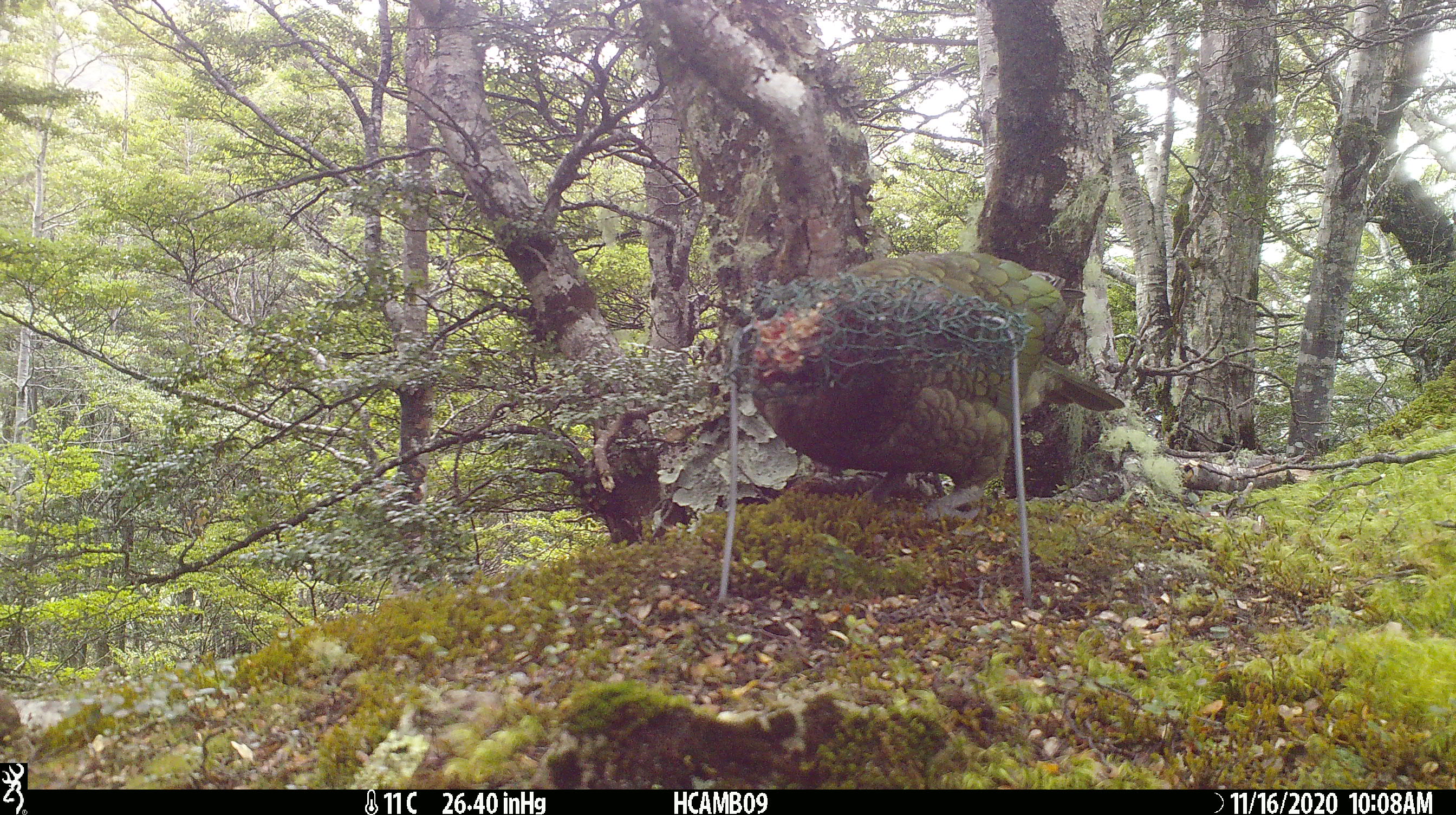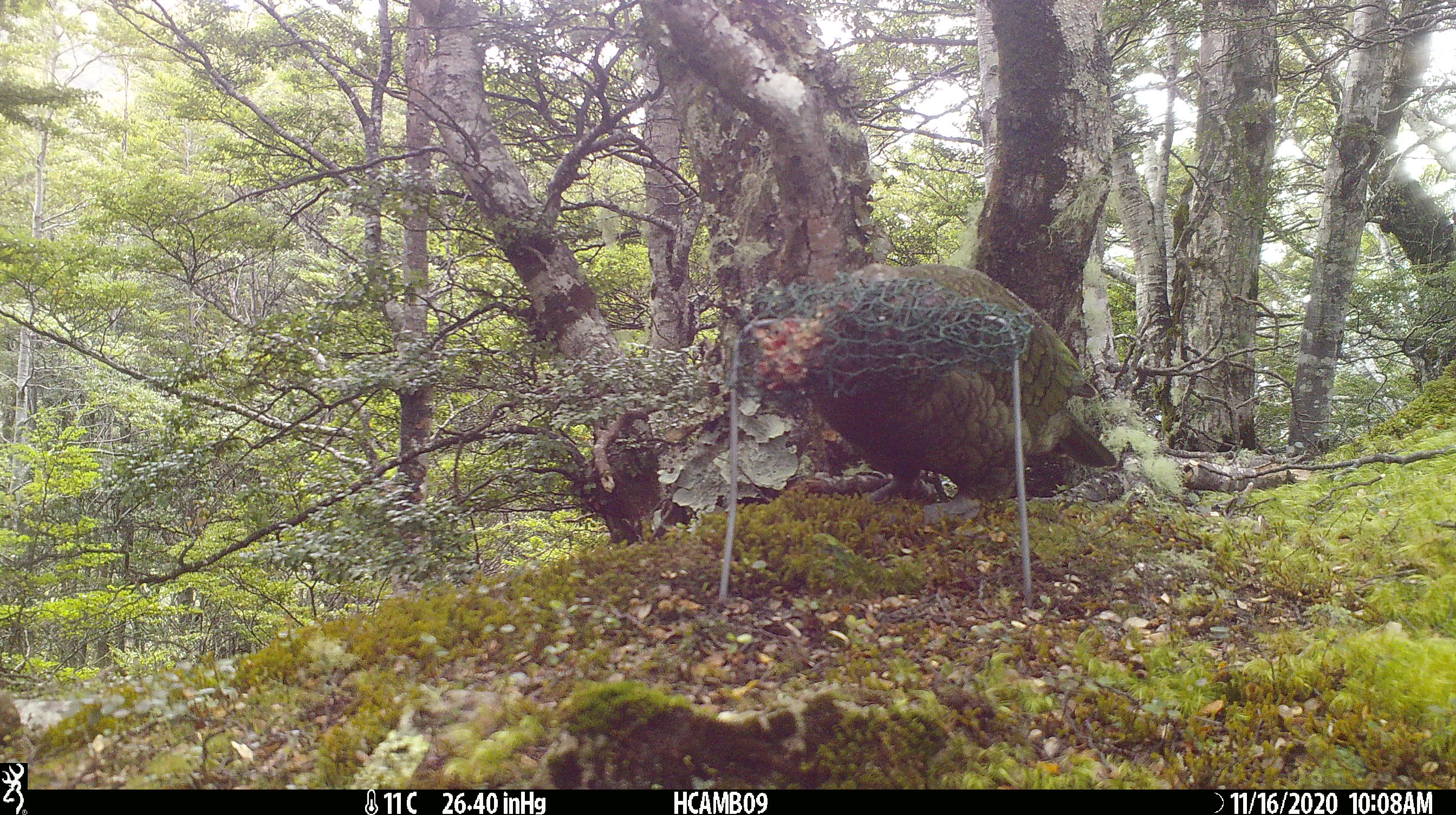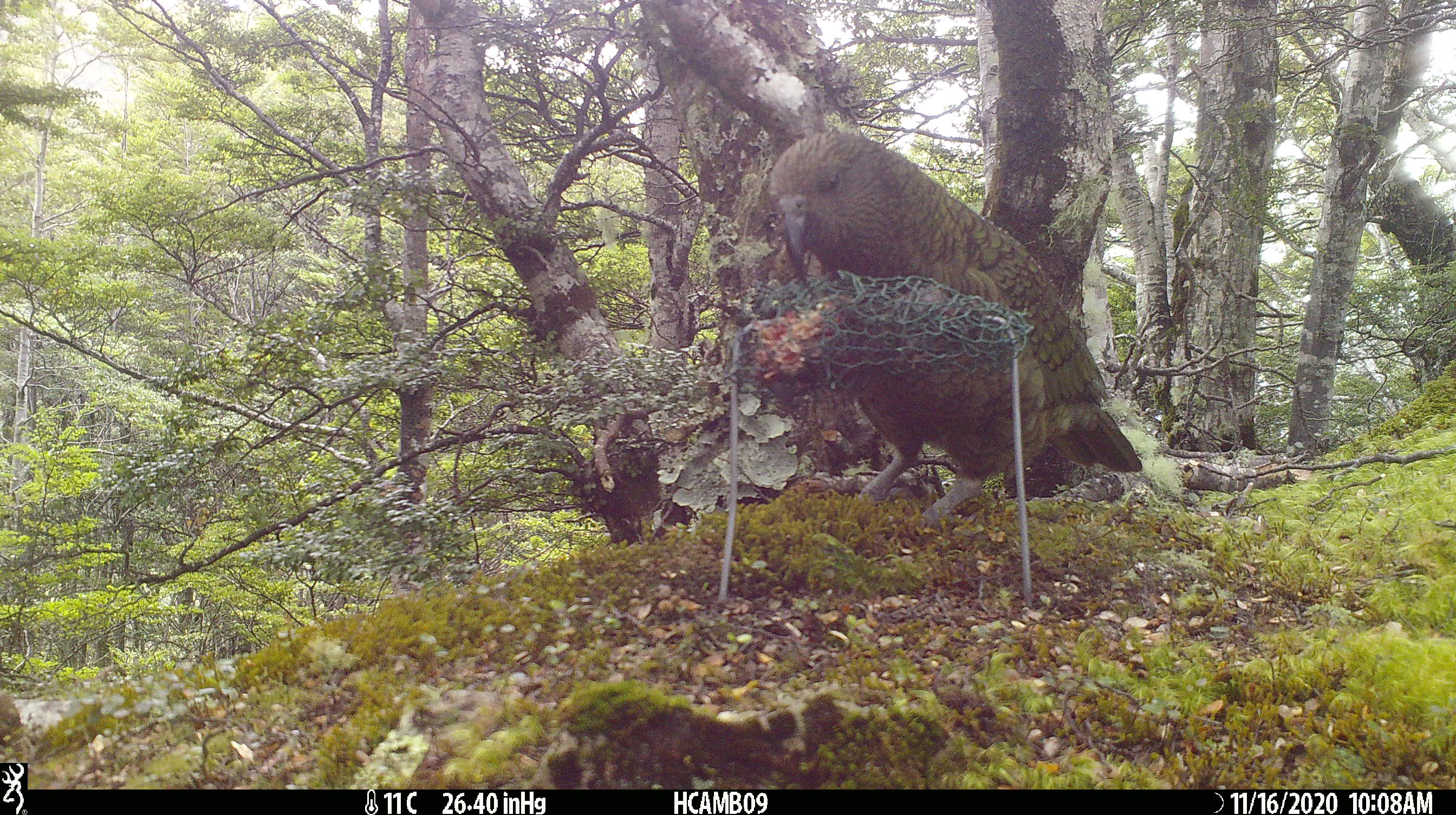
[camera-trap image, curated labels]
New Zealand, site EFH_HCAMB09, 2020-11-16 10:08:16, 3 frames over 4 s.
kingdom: Animalia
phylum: Chordata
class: Aves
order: Psittaciformes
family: Strigopidae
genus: Nestor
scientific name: Nestor notabilis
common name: kea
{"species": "kea (Nestor notabilis)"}